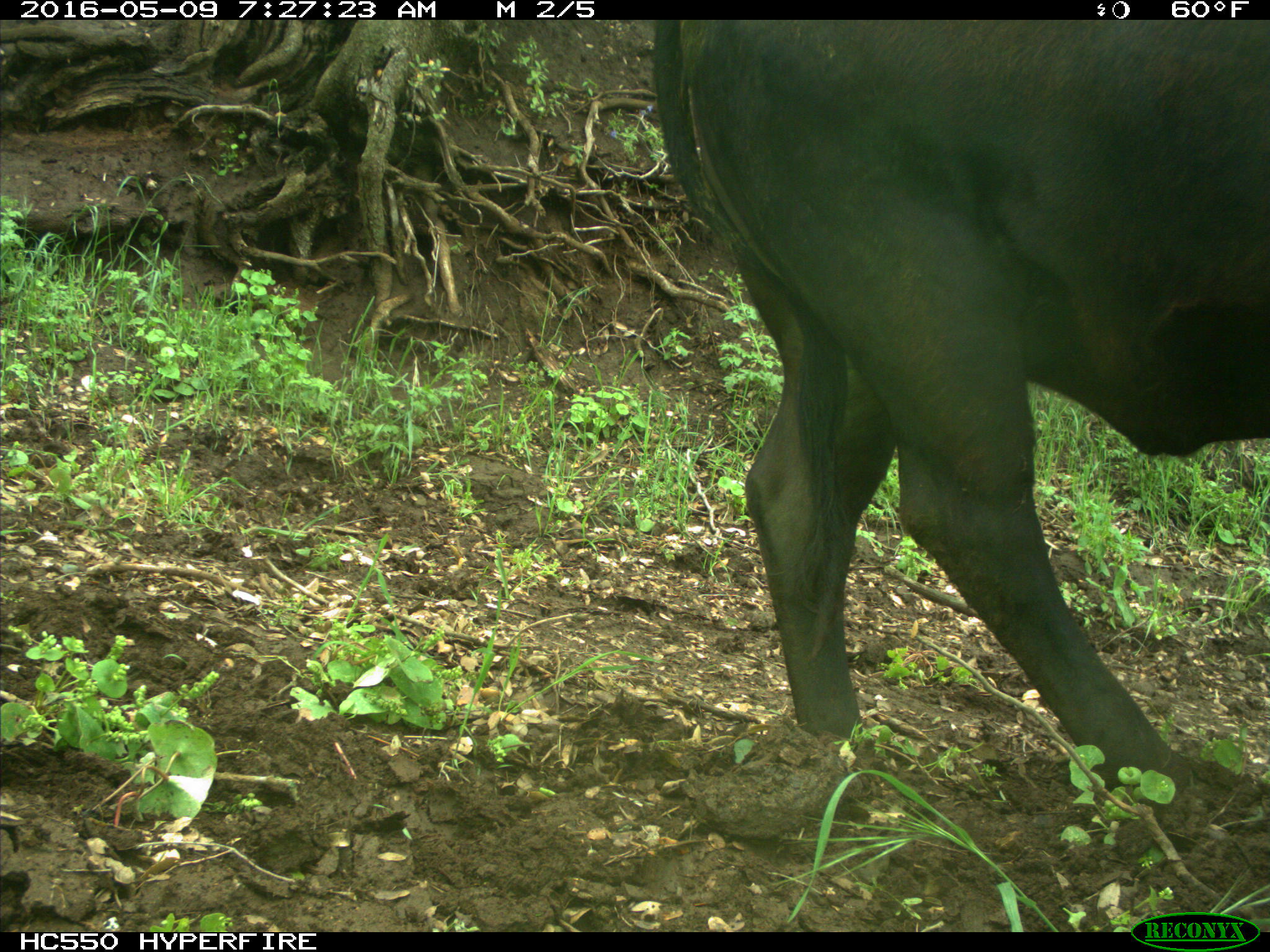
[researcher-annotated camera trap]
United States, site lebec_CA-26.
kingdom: Animalia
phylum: Chordata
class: Mammalia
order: Artiodactyla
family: Bovidae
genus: Bos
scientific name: Bos taurus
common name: domestic cow